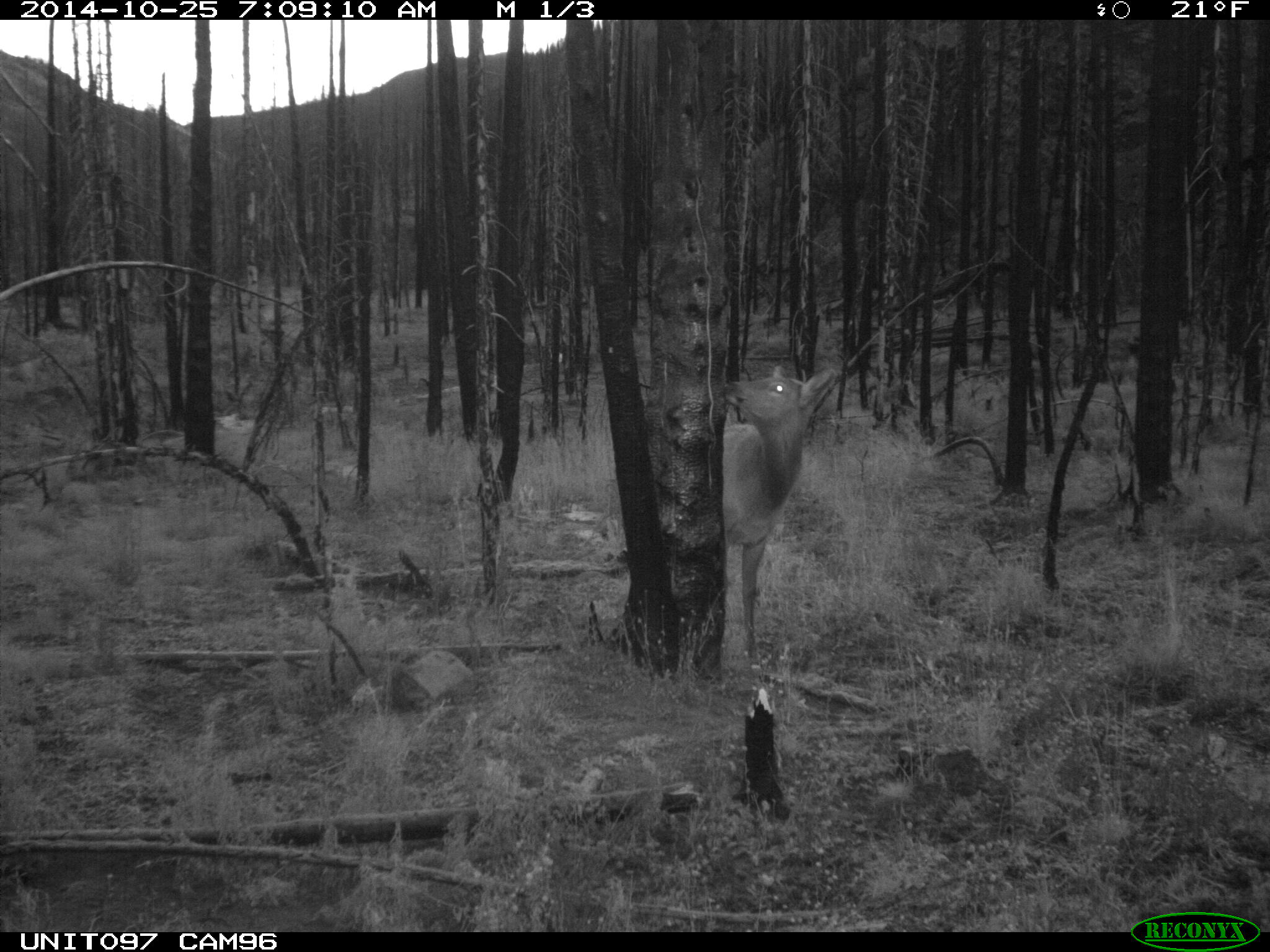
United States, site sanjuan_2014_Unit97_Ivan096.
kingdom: Animalia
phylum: Chordata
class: Mammalia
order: Artiodactyla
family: Cervidae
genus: Cervus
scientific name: Cervus elaphus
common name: red deer